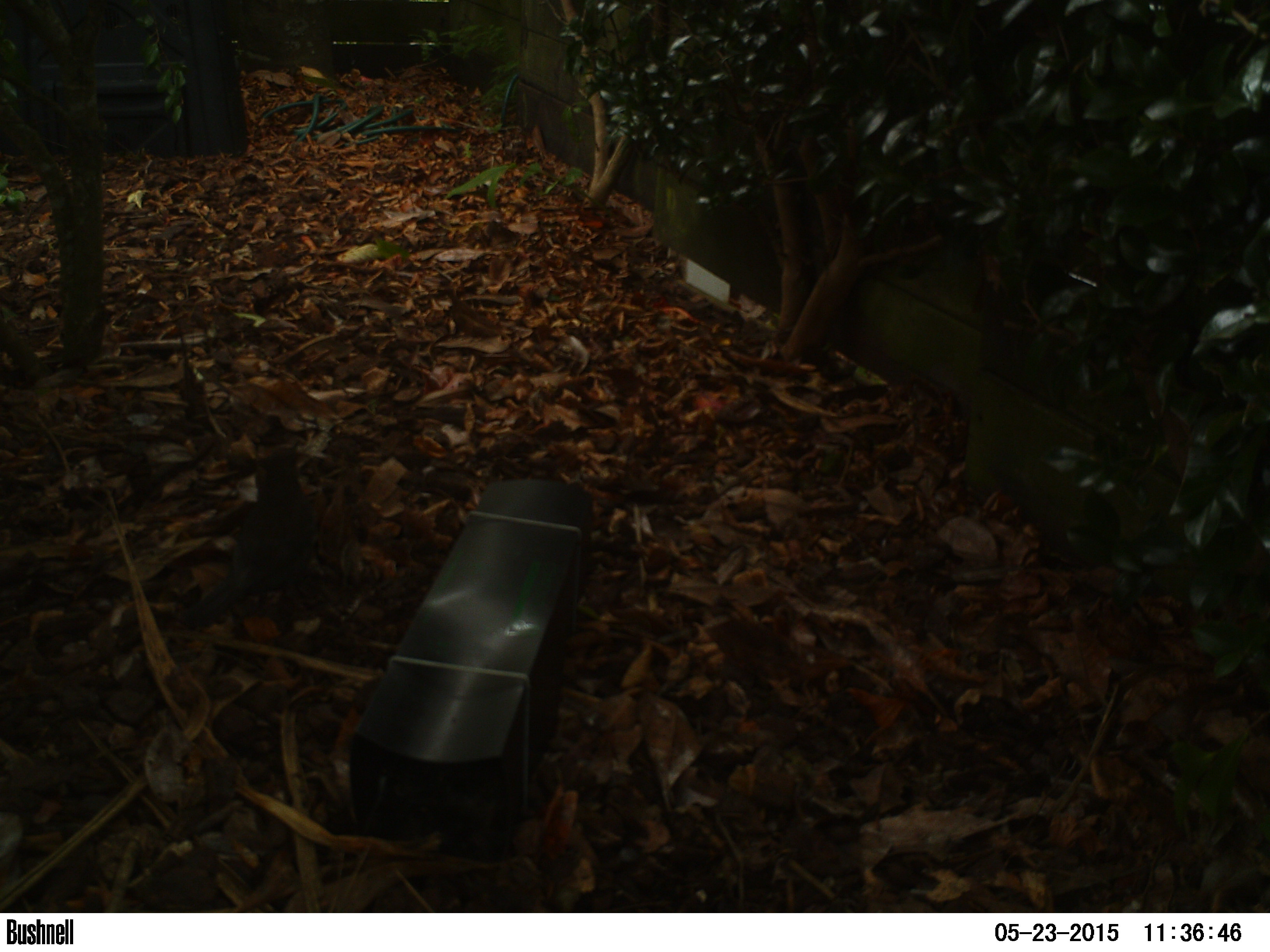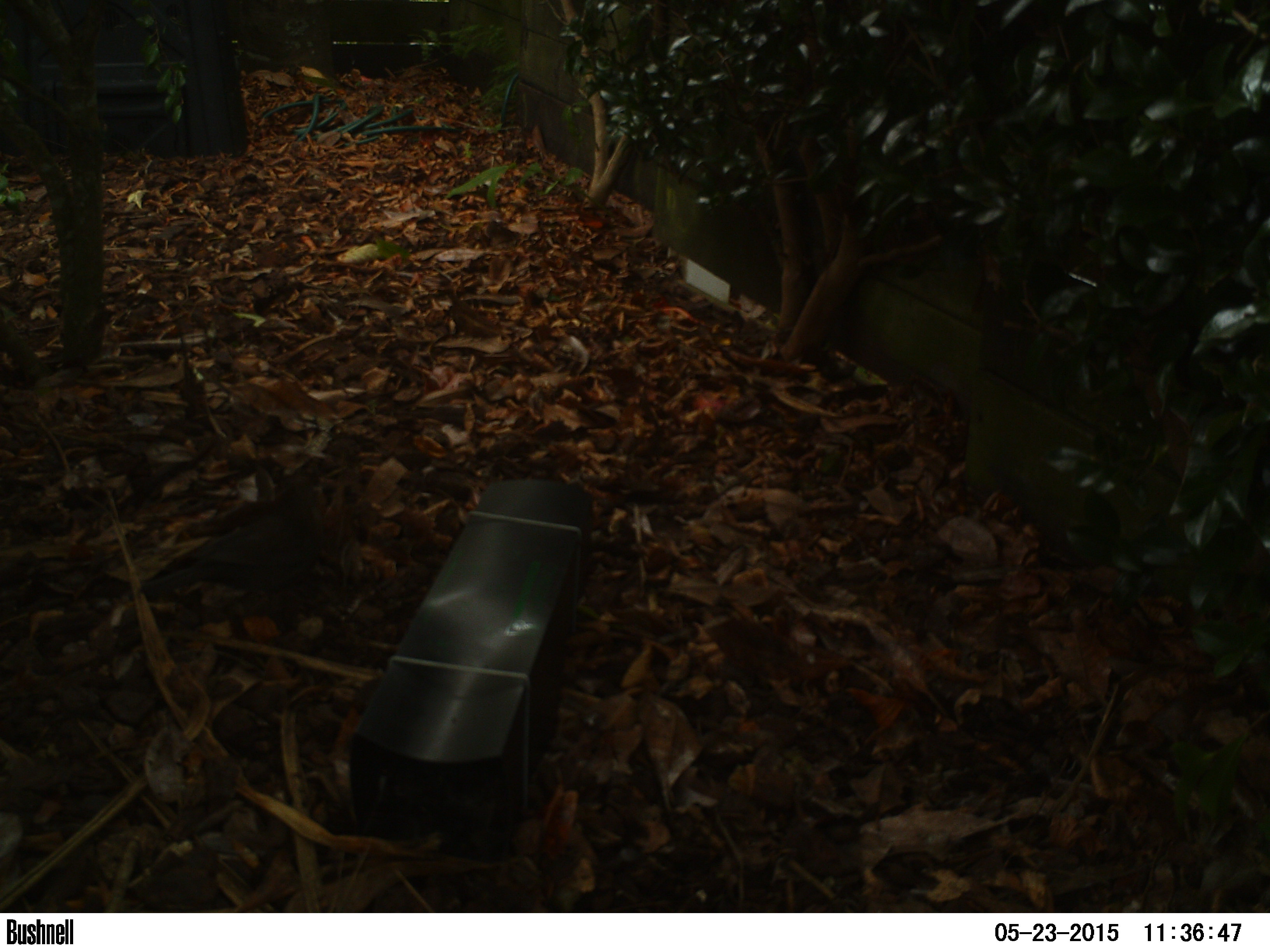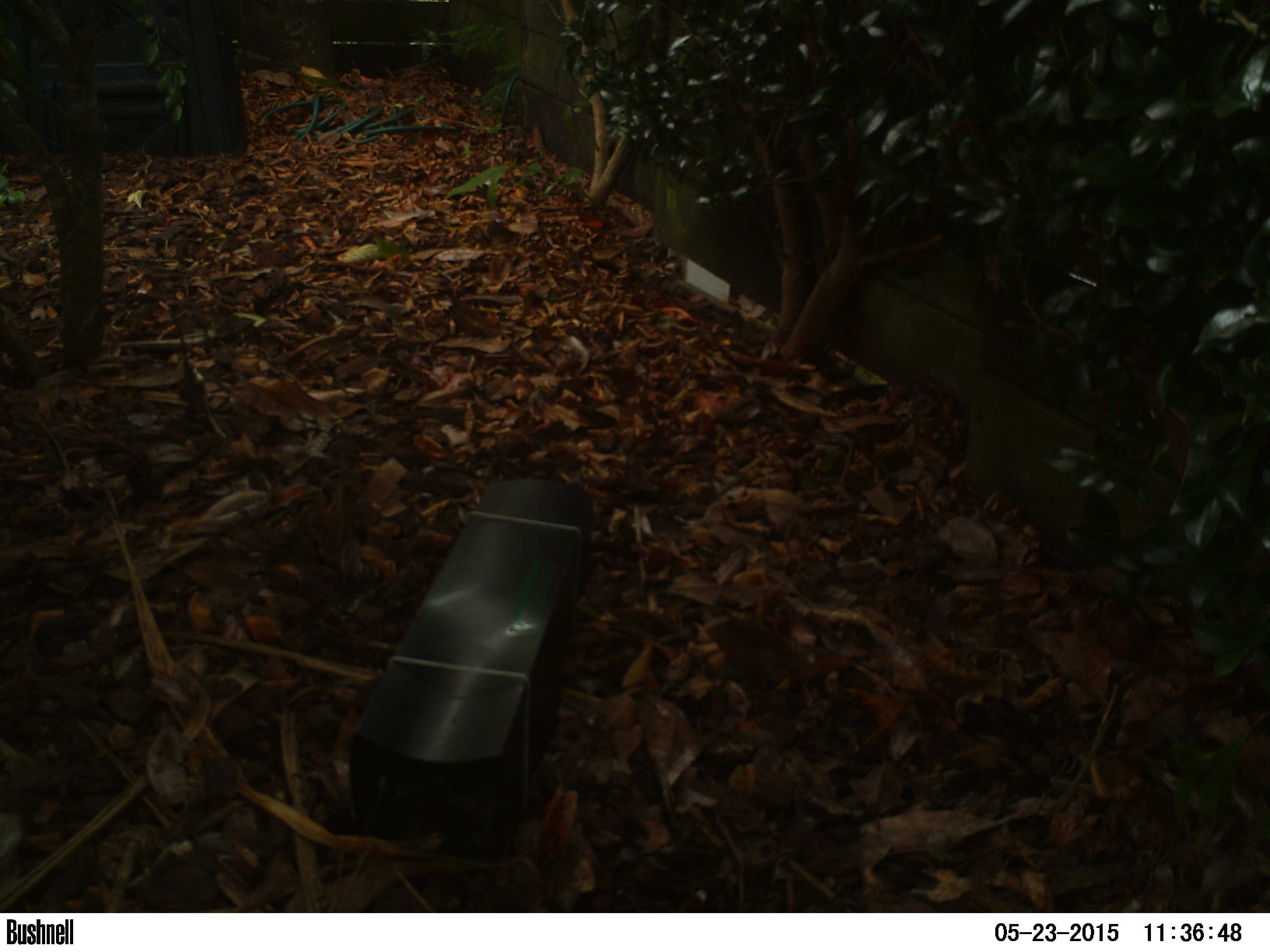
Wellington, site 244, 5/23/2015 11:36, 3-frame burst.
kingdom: Animalia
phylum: Chordata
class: Aves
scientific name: Aves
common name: bird